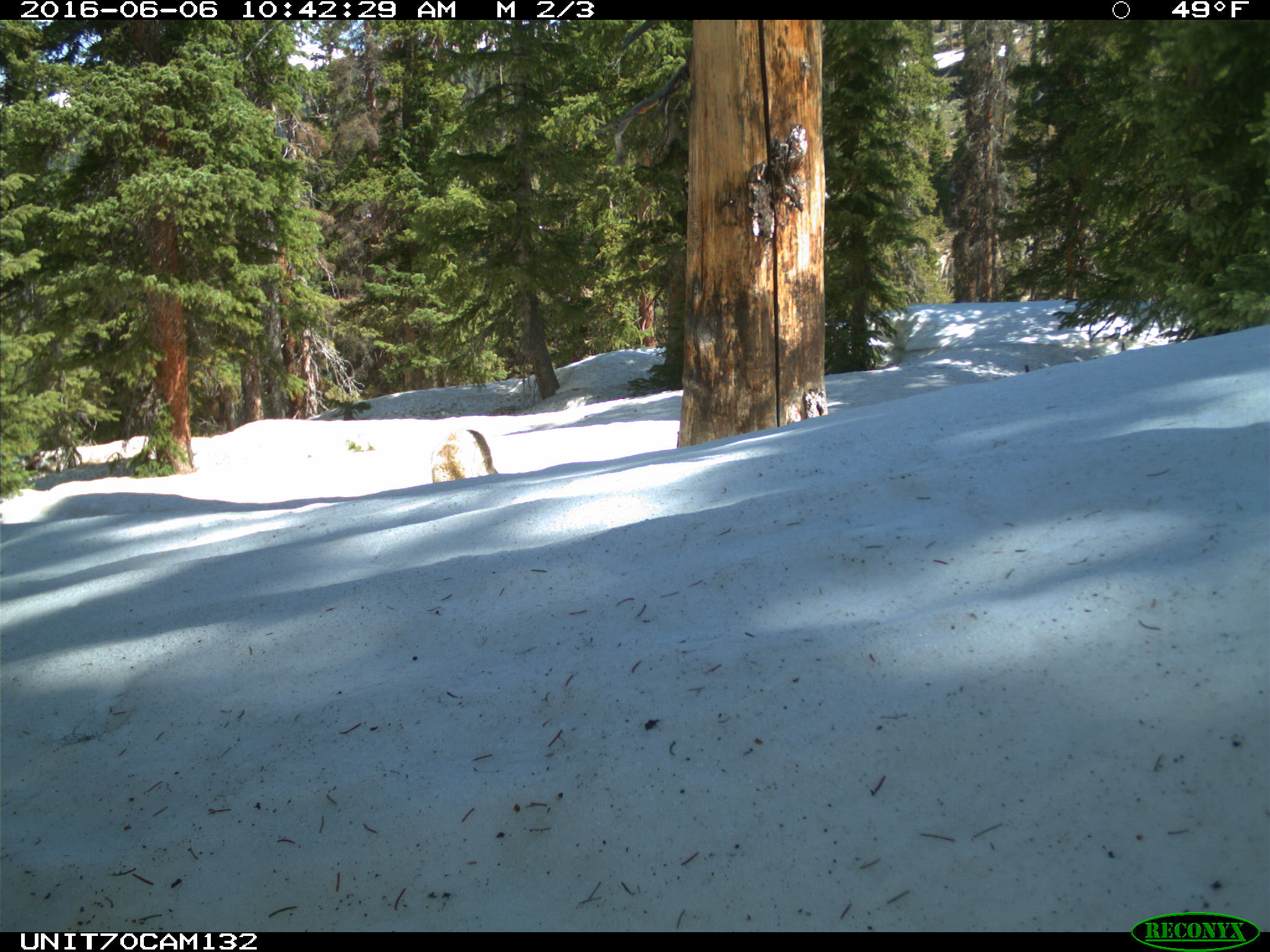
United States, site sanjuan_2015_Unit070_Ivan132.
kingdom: Animalia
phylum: Chordata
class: Mammalia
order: Carnivora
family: Canidae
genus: Canis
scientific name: Canis latrans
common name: coyote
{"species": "Canis latrans (coyote)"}